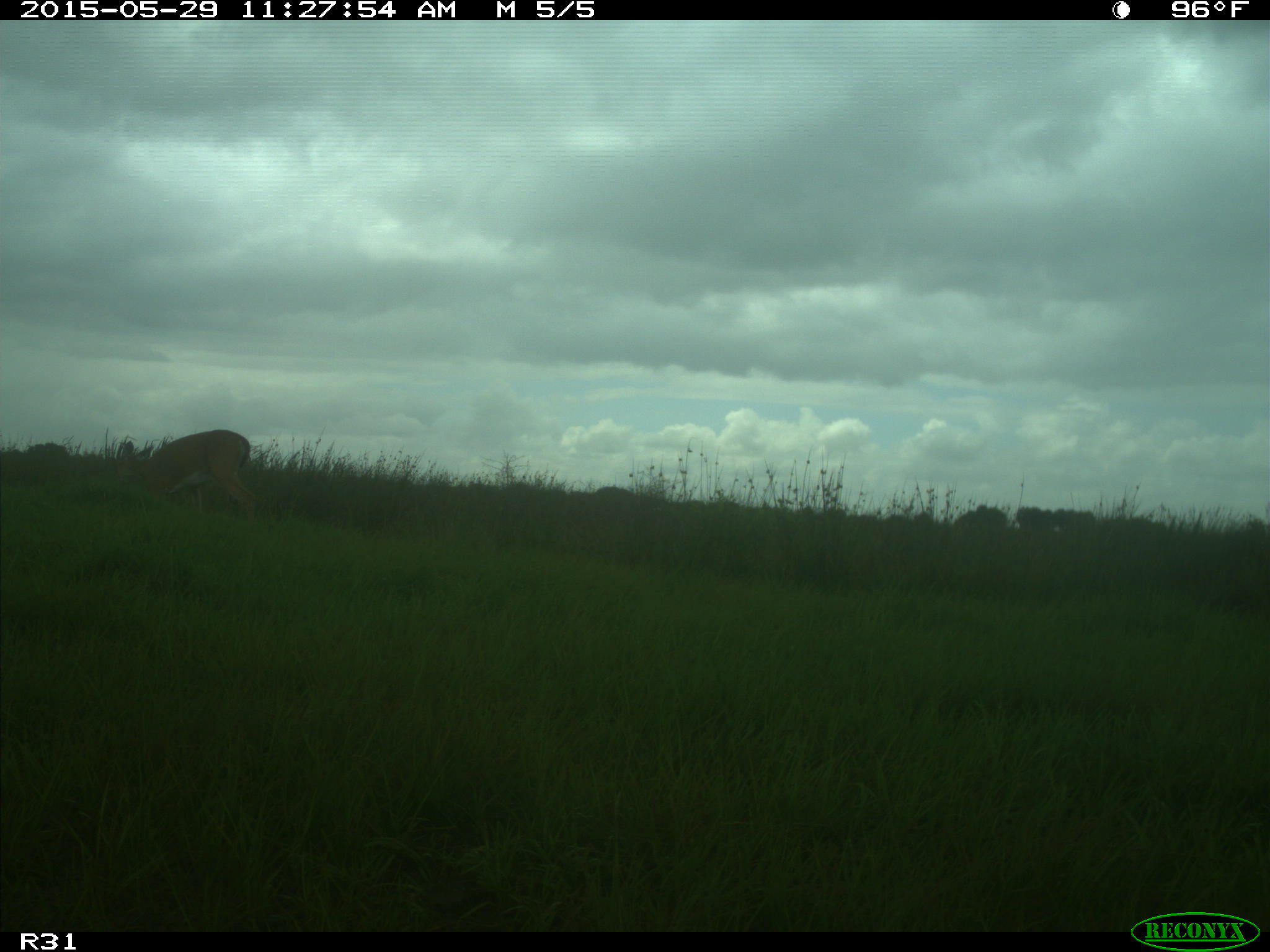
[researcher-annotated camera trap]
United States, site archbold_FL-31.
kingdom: Animalia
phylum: Chordata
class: Mammalia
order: Artiodactyla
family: Cervidae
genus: Odocoileus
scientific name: Odocoileus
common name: deer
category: unidentified deer